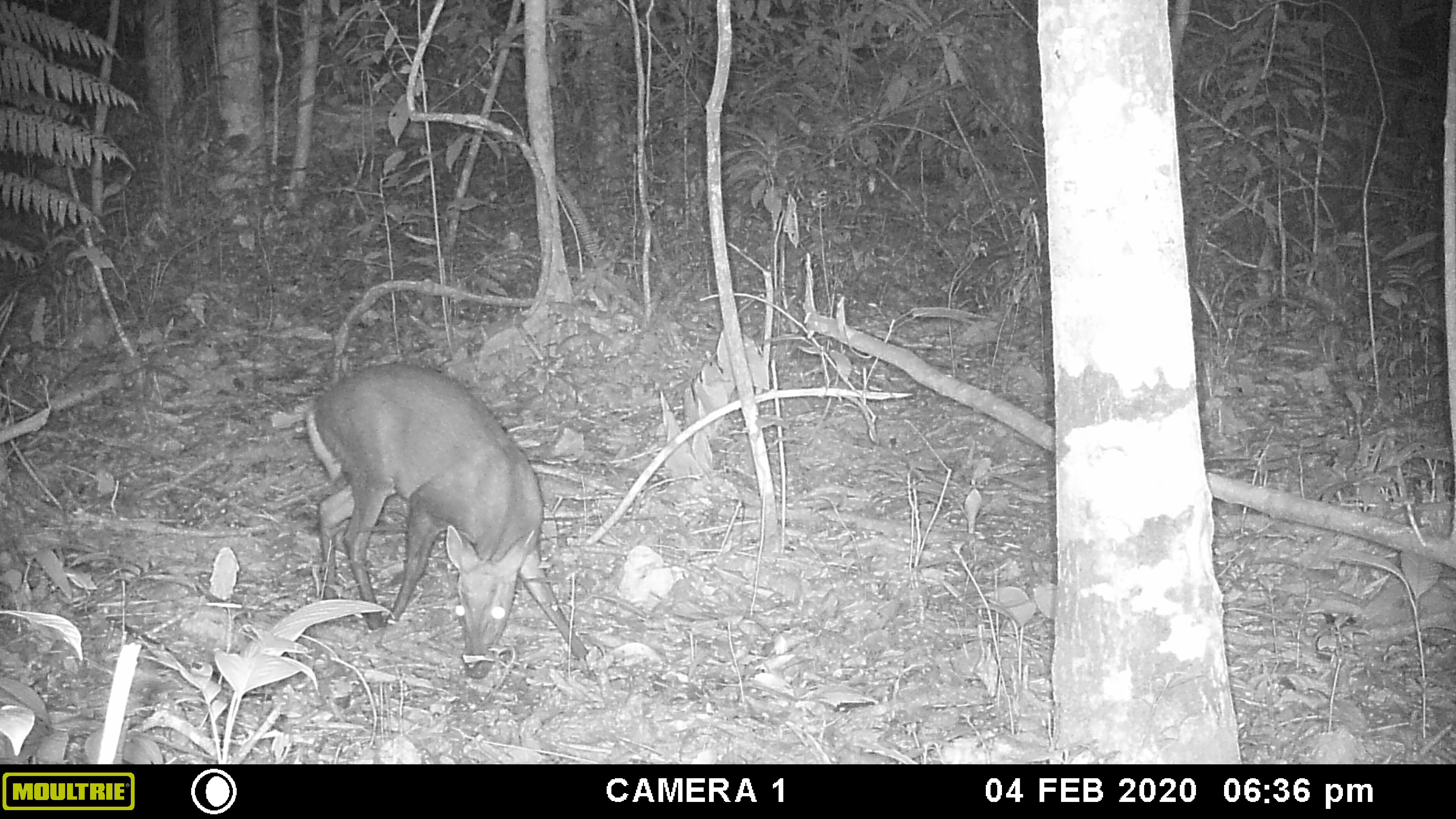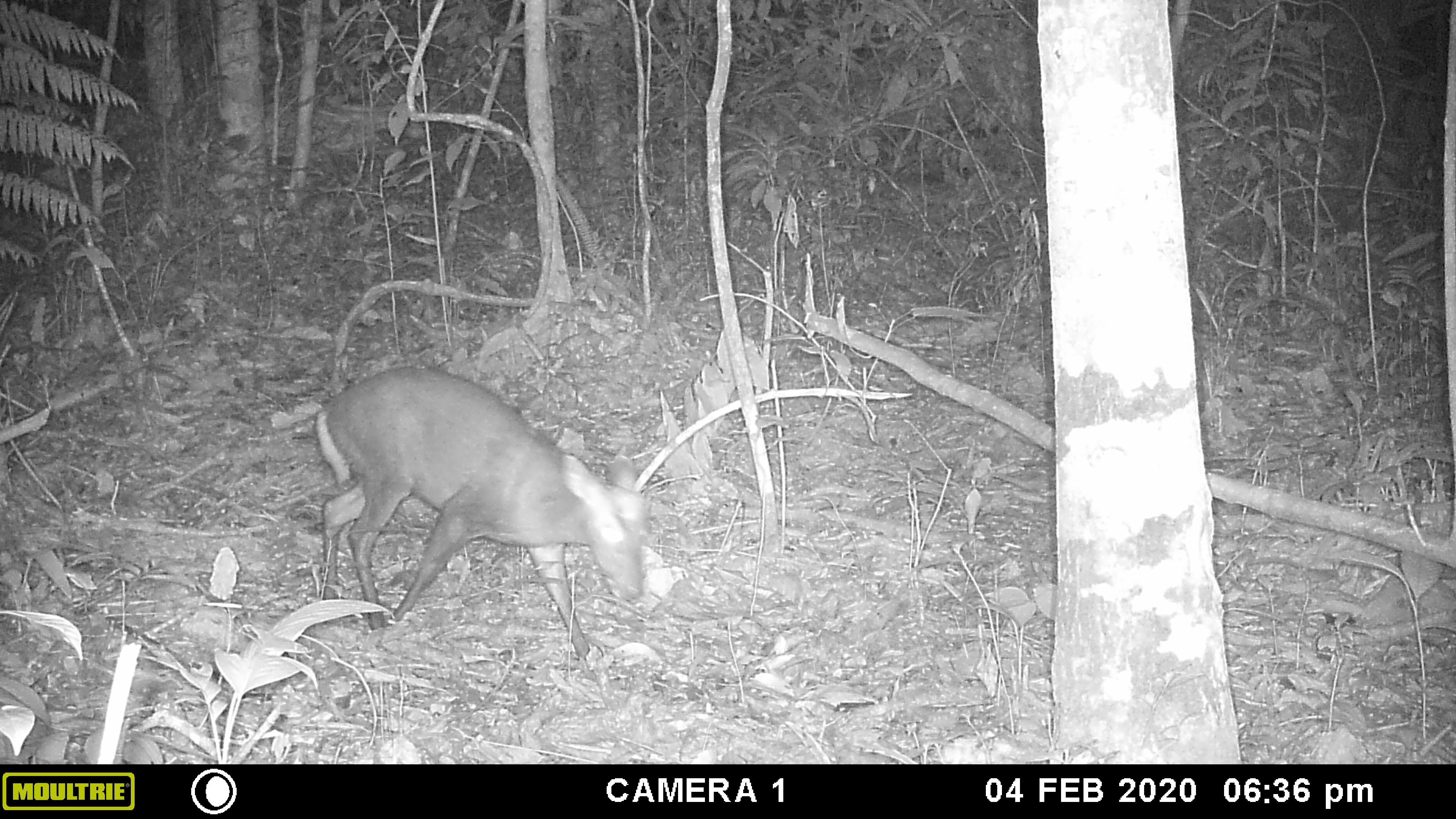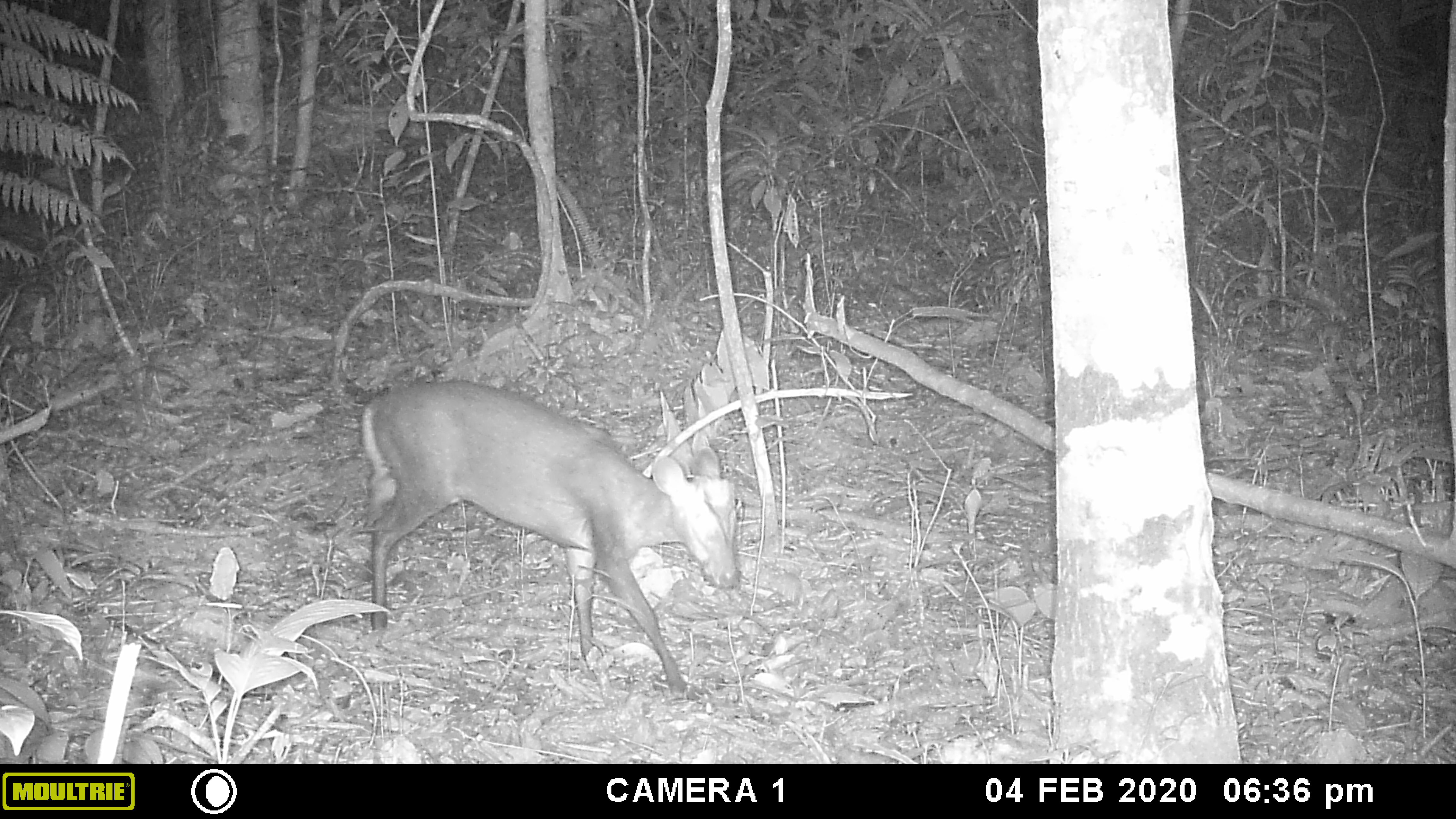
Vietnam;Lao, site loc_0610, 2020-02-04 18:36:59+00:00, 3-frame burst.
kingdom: Animalia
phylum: Chordata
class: Mammalia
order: Artiodactyla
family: Cervidae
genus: Muntiacus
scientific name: Muntiacus rooseveltorum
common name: roosevelt's muntjac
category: roosevelts muntjac group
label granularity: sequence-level